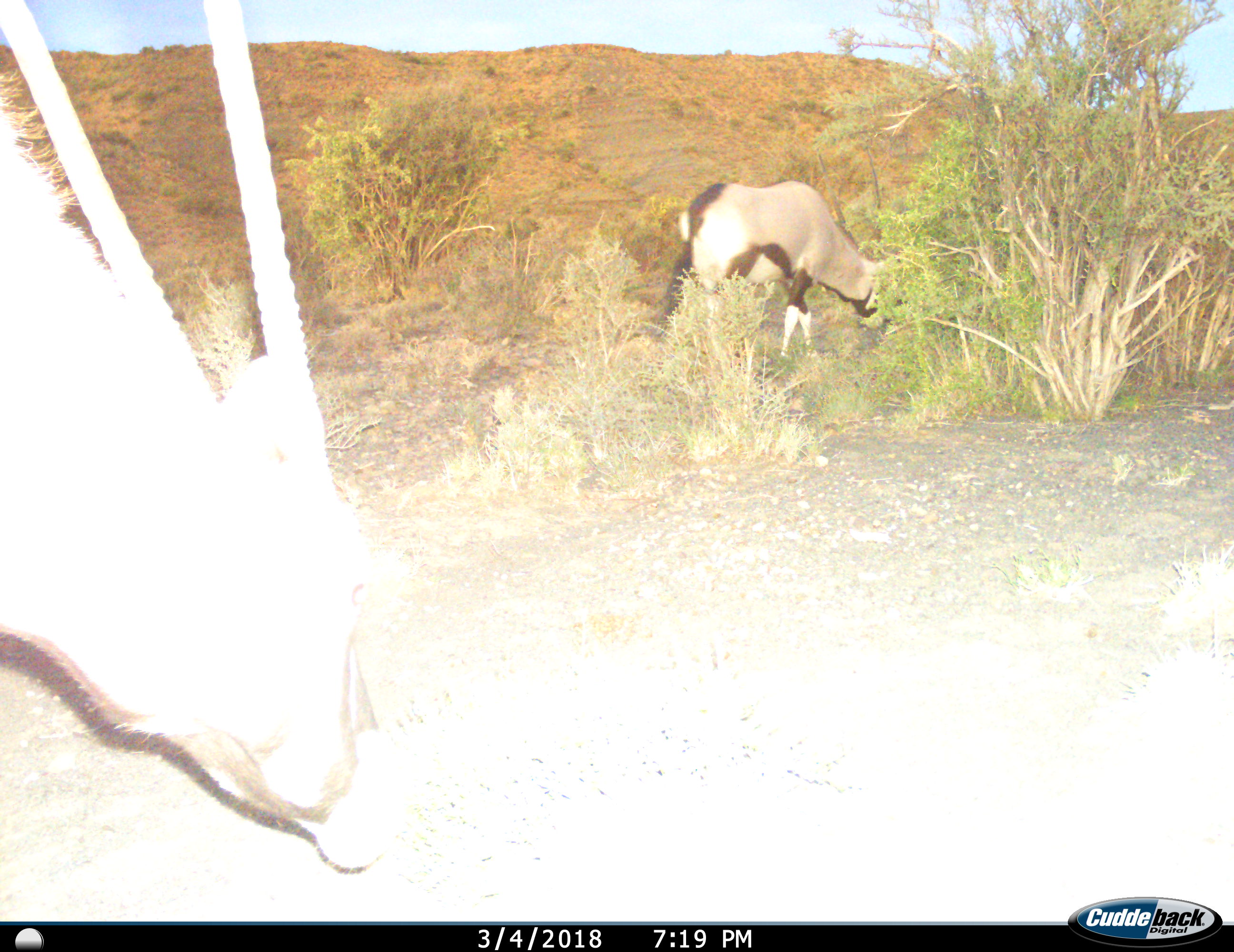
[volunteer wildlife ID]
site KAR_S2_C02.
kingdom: Animalia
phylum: Chordata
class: Mammalia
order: Artiodactyla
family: Bovidae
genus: Oryx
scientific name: Oryx gazella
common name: gemsbok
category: oryx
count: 2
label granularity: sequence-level